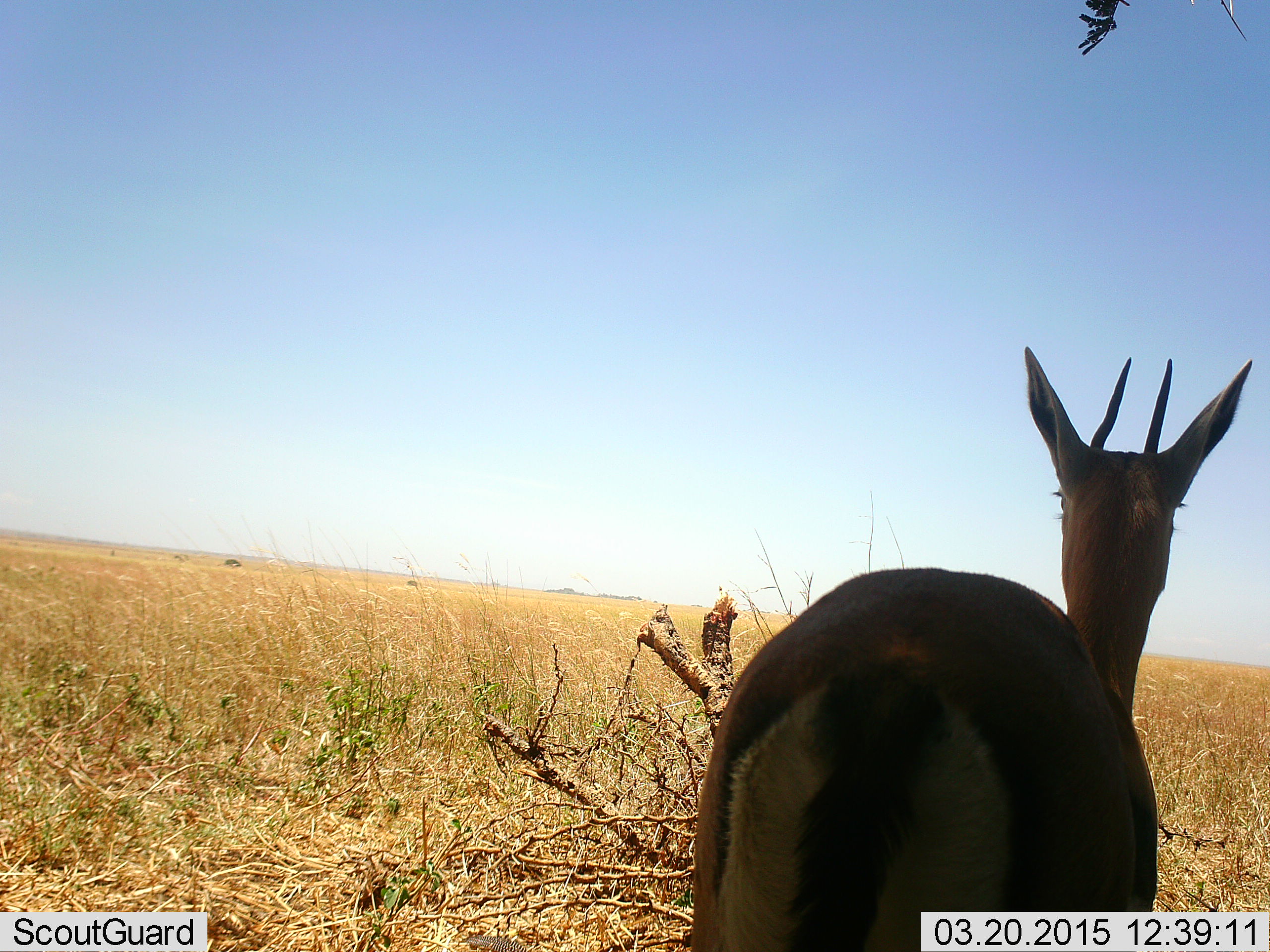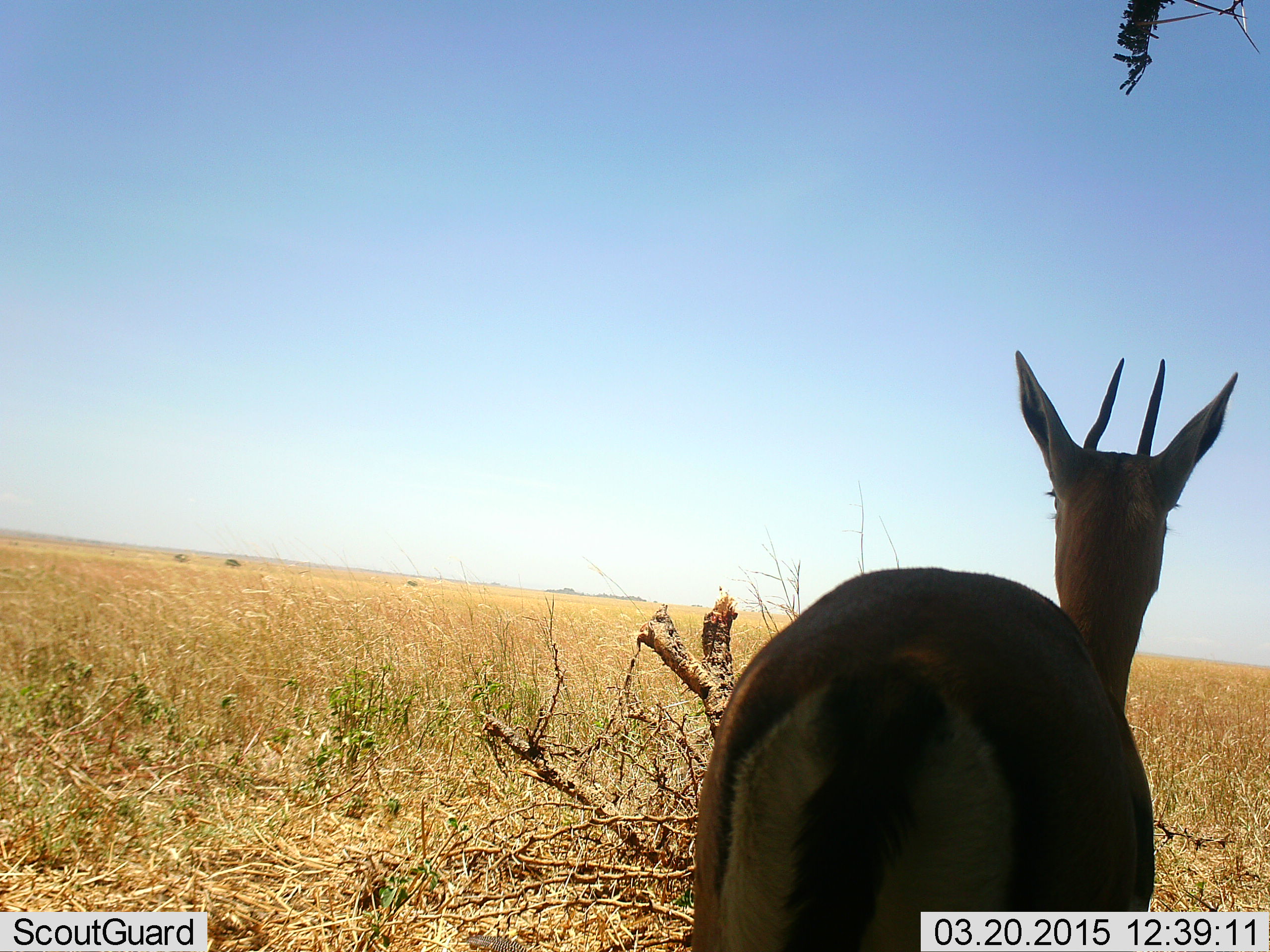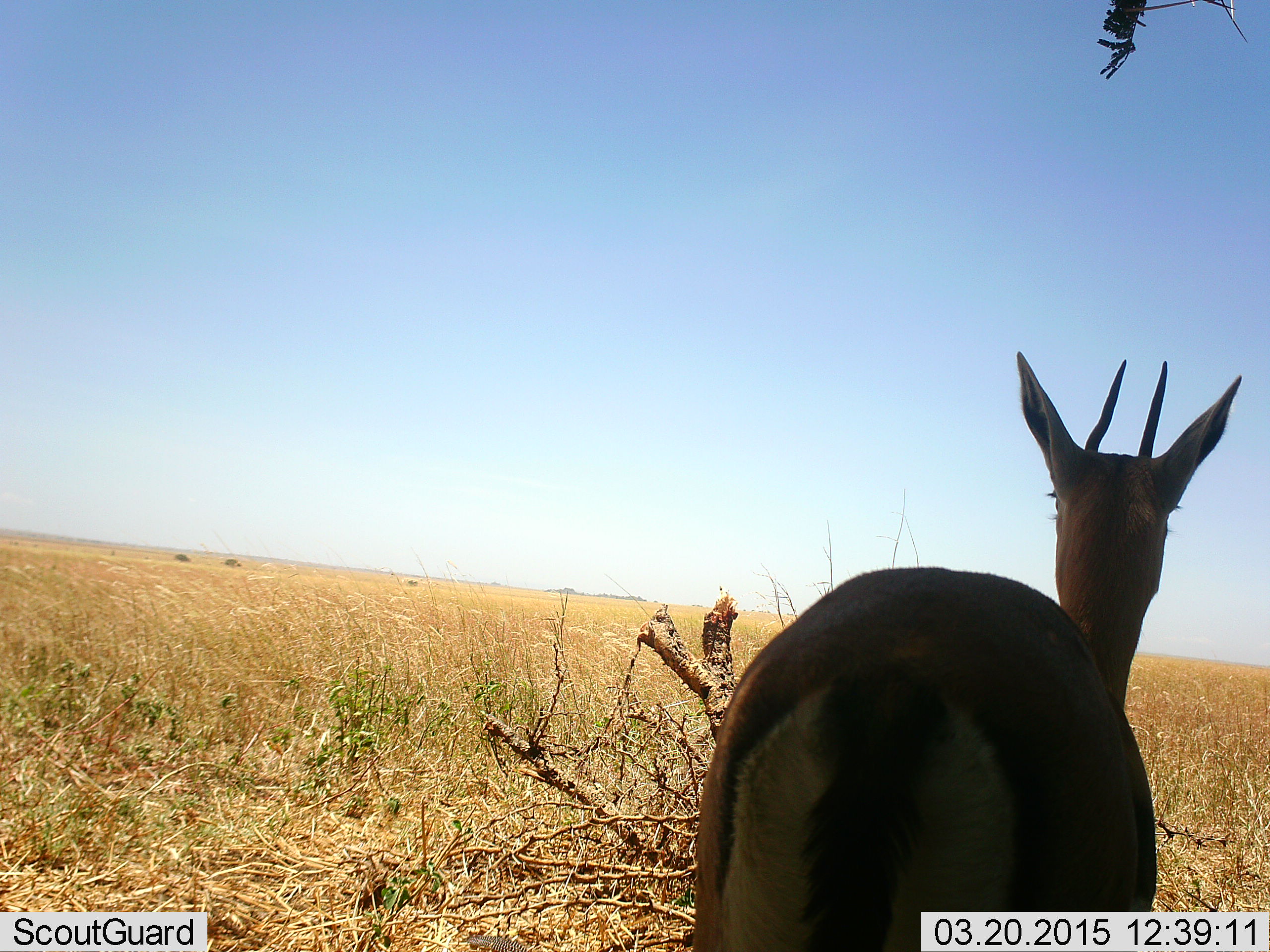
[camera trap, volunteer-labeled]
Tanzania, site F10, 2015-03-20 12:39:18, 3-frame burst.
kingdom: Animalia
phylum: Chordata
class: Mammalia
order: Artiodactyla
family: Bovidae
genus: Eudorcas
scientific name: Eudorcas thomsonii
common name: thomson's gazelle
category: gazellethomsons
Gazellethomsons (thomson's gazelle) (Eudorcas thomsonii), count 1. Behavior (volunteer vote fractions): standing 100%, resting 10%, moving 0%, interacting 0%. Young present (vote fraction): 0%. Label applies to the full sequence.